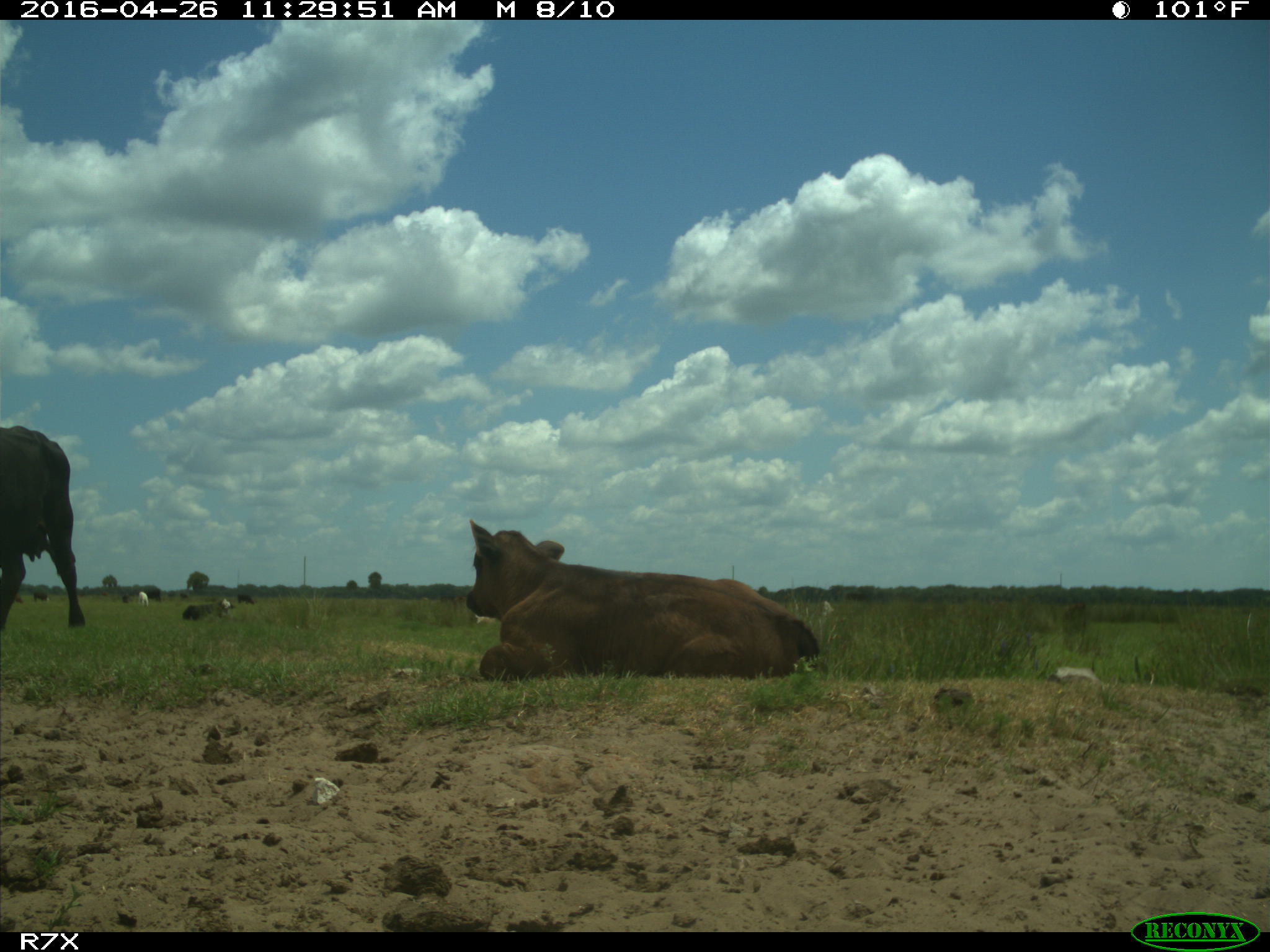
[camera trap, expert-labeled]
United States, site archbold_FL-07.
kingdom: Animalia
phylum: Chordata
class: Mammalia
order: Artiodactyla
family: Bovidae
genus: Bos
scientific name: Bos taurus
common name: domestic cow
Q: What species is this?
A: Bos taurus (domestic cow).